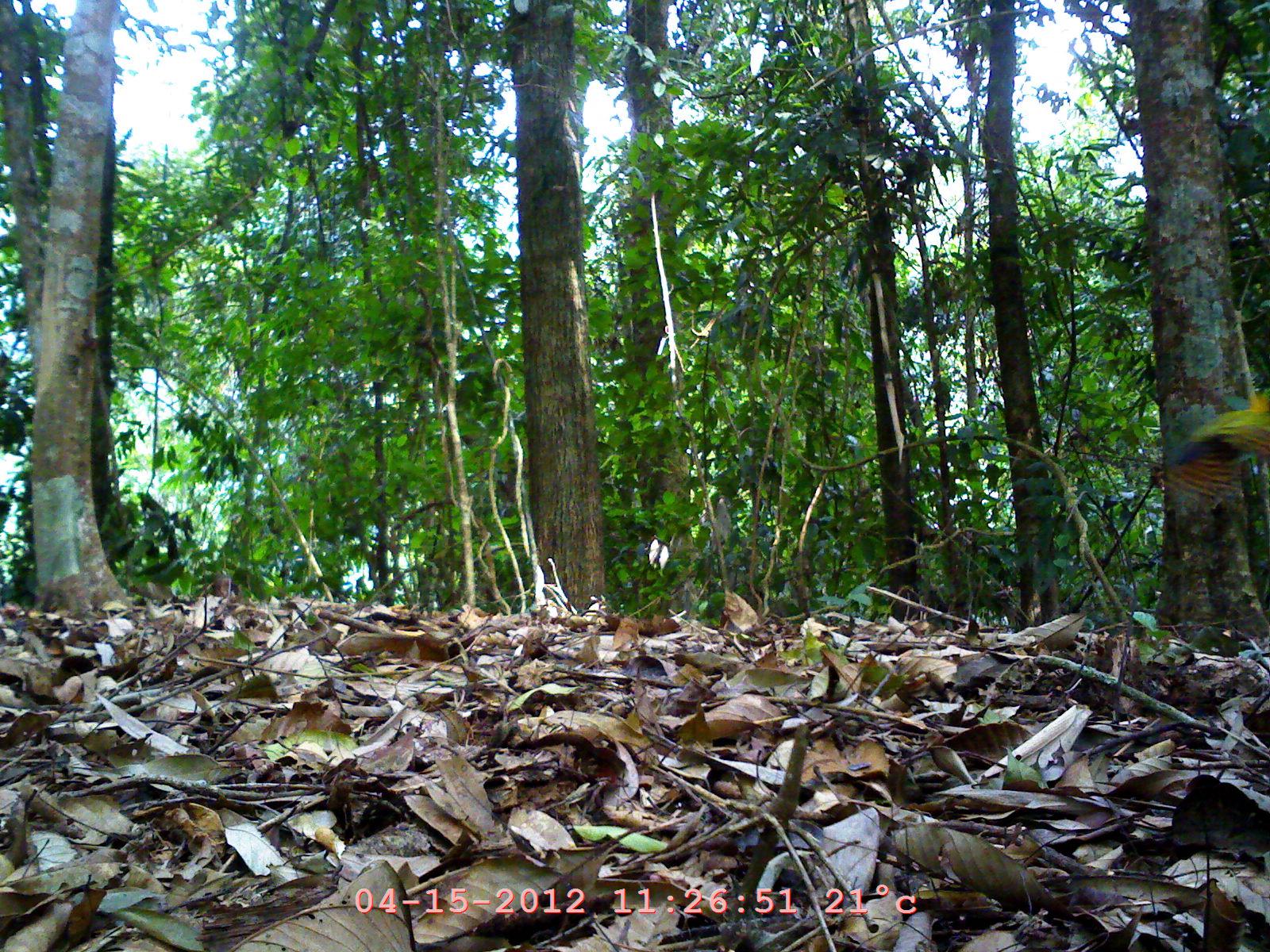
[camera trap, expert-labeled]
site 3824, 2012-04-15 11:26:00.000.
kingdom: Animalia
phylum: Chordata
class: Aves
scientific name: Aves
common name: bird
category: unknown bird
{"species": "unknown bird (bird) (Aves)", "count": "1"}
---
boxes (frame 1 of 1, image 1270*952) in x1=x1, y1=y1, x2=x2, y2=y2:
unknown bird: x1=1157, y1=384, x2=1270, y2=508